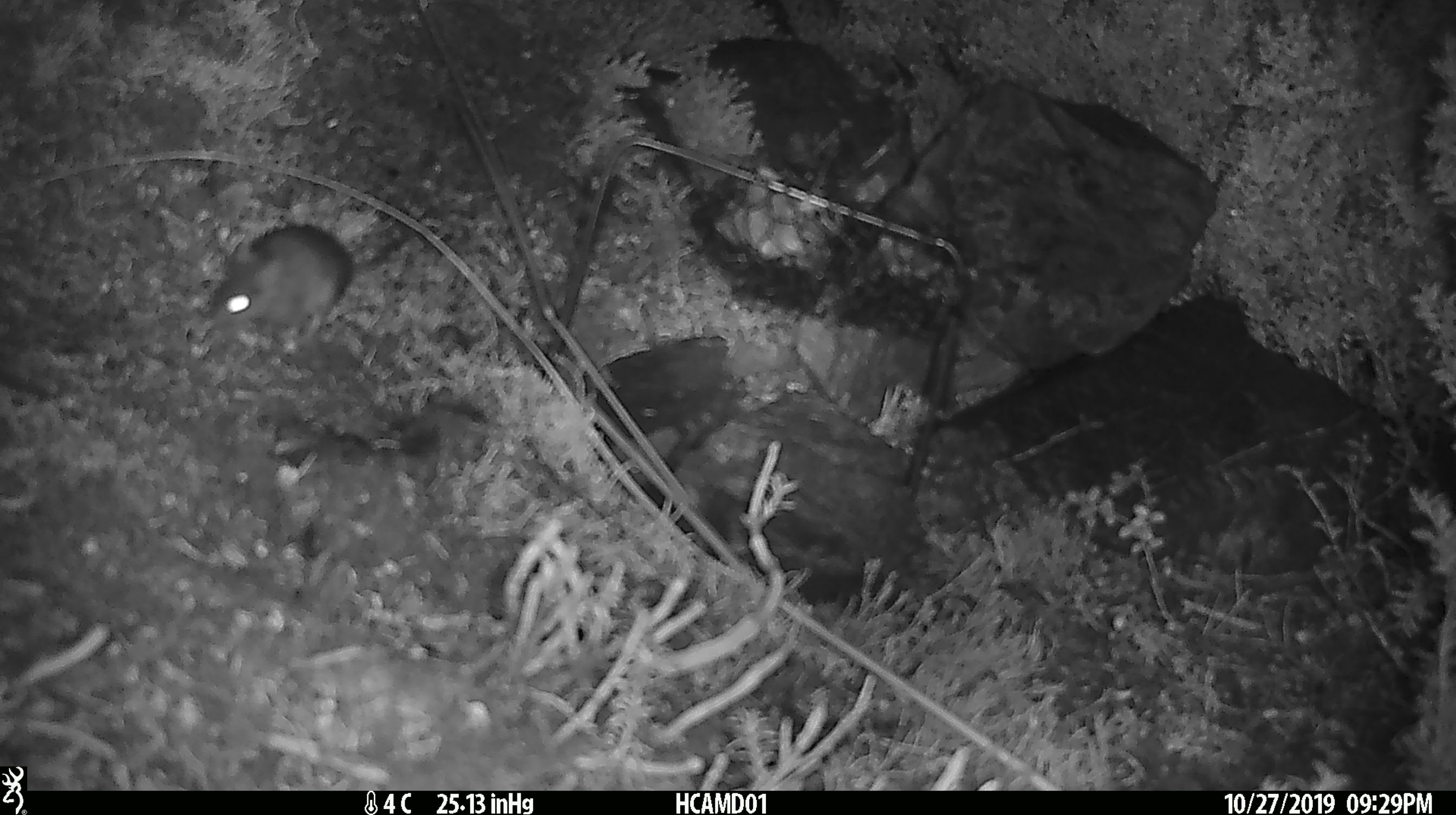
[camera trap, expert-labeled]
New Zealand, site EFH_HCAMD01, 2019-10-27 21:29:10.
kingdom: Animalia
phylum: Chordata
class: Mammalia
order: Rodentia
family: Muridae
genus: Mus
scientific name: Mus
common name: mouse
Mouse (Mus).